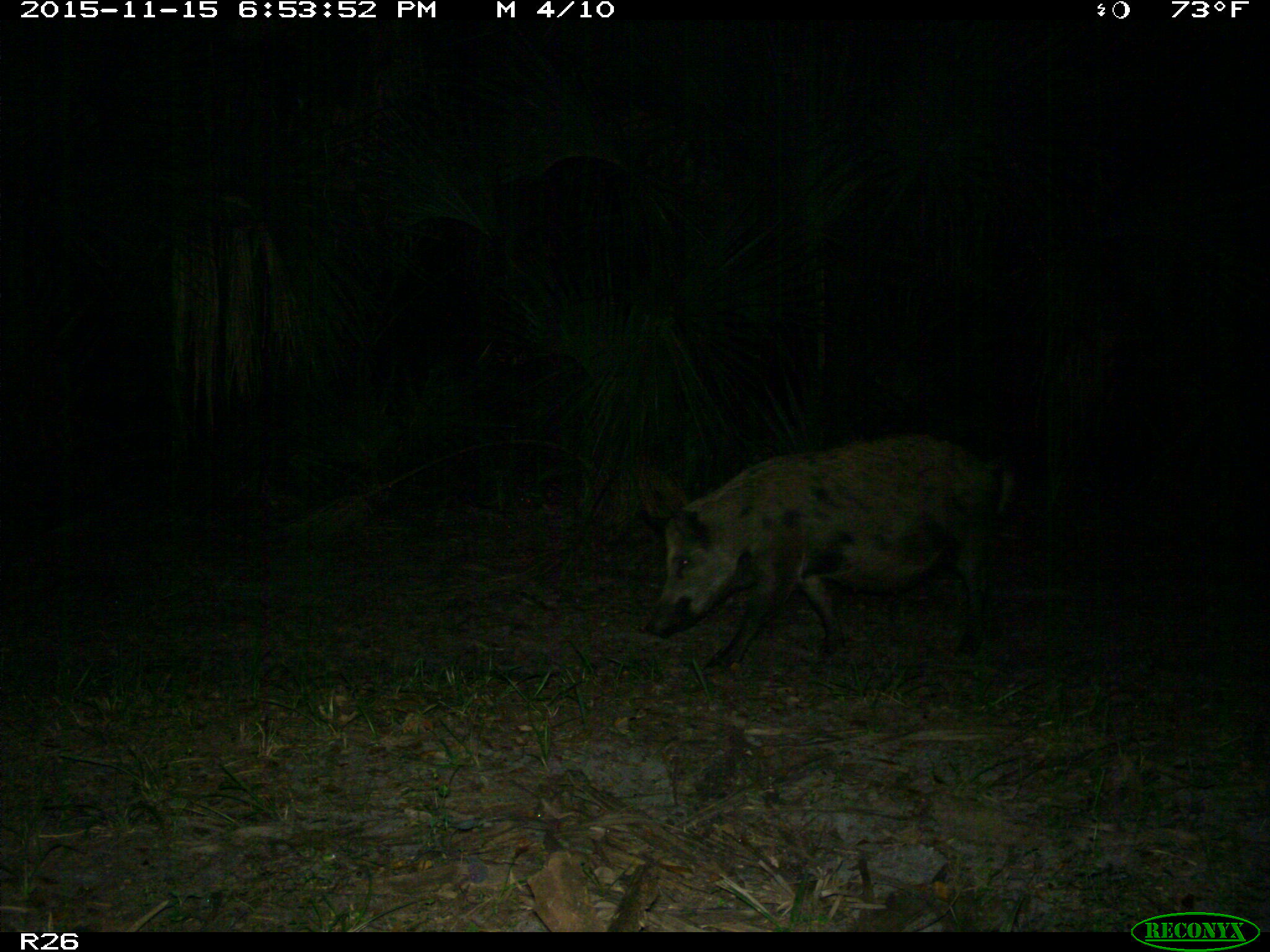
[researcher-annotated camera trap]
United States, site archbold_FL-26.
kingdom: Animalia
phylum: Chordata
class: Mammalia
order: Artiodactyla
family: Suidae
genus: Sus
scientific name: Sus scrofa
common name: wild boar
Sus scrofa (wild boar).